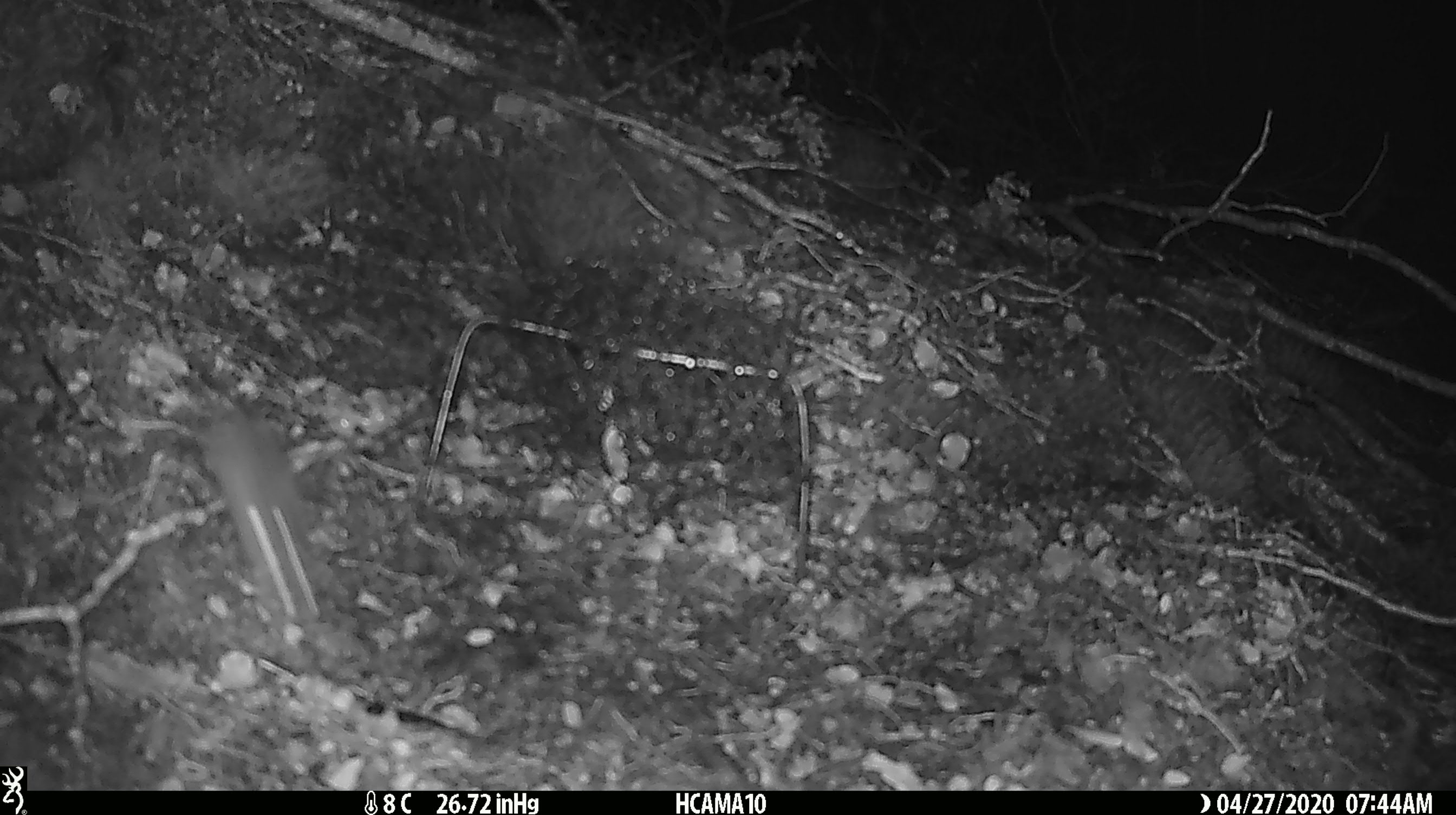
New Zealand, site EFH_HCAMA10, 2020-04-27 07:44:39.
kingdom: Animalia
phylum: Chordata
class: Mammalia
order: Rodentia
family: Muridae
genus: Mus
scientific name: Mus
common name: mouse